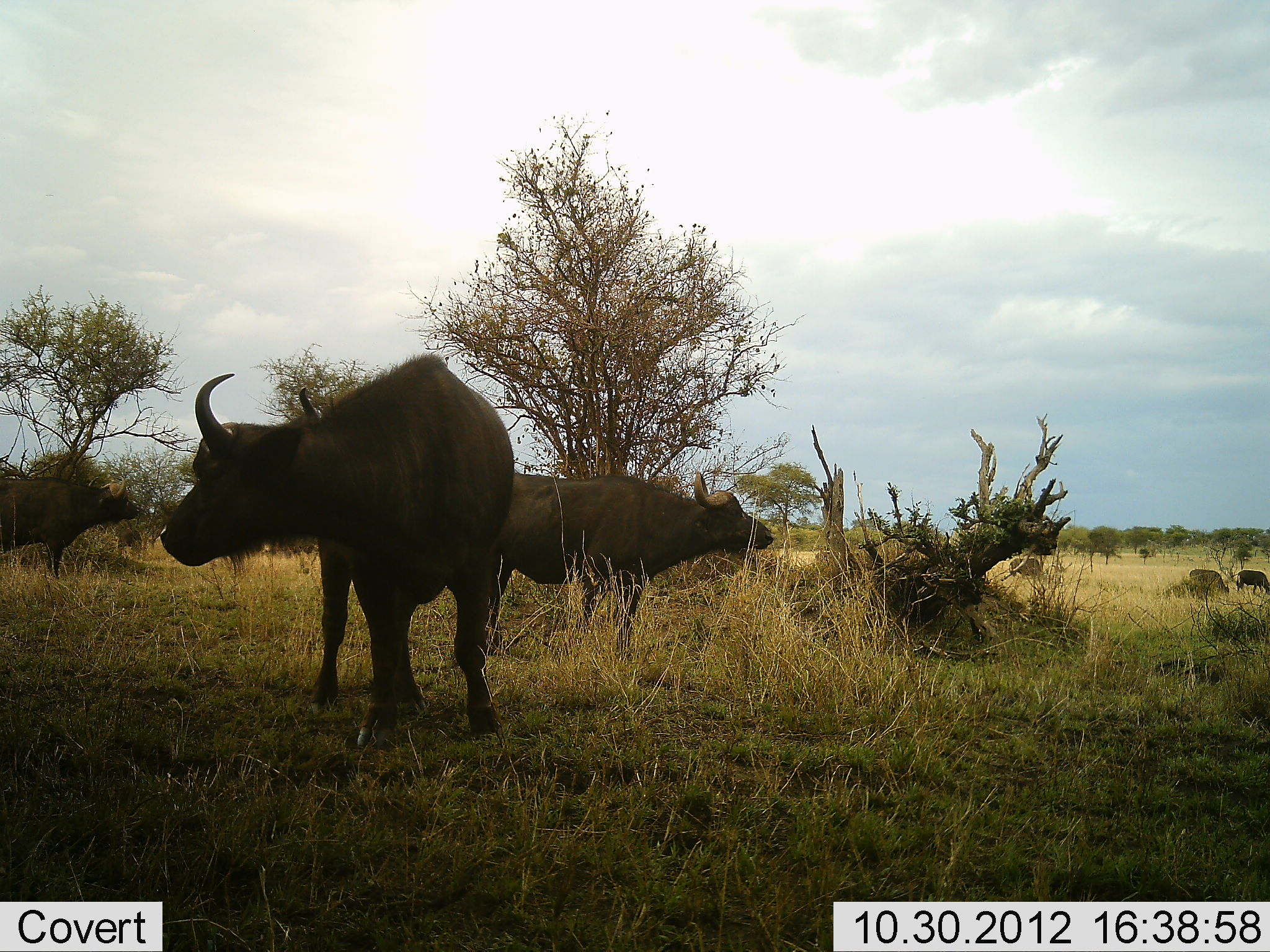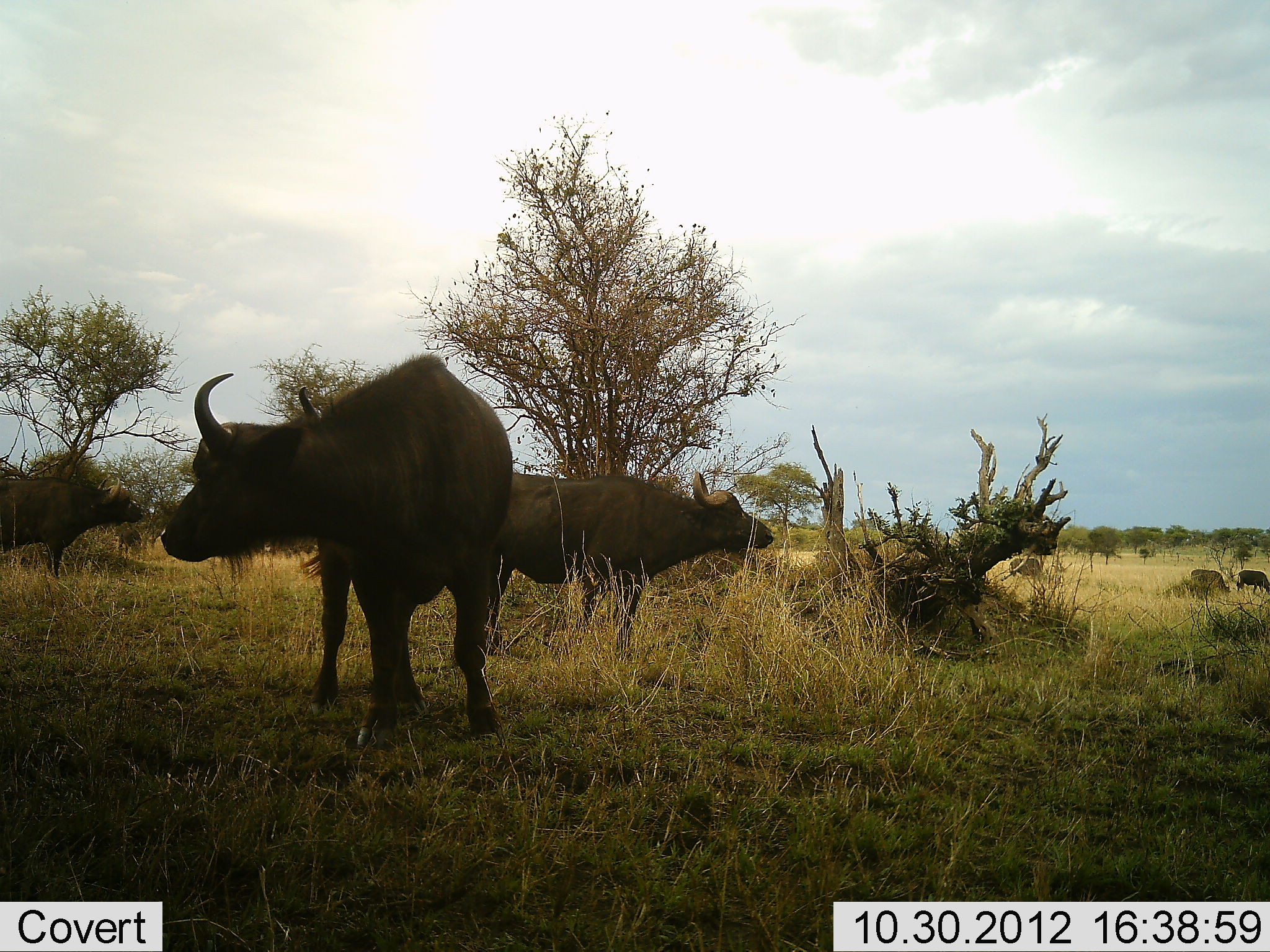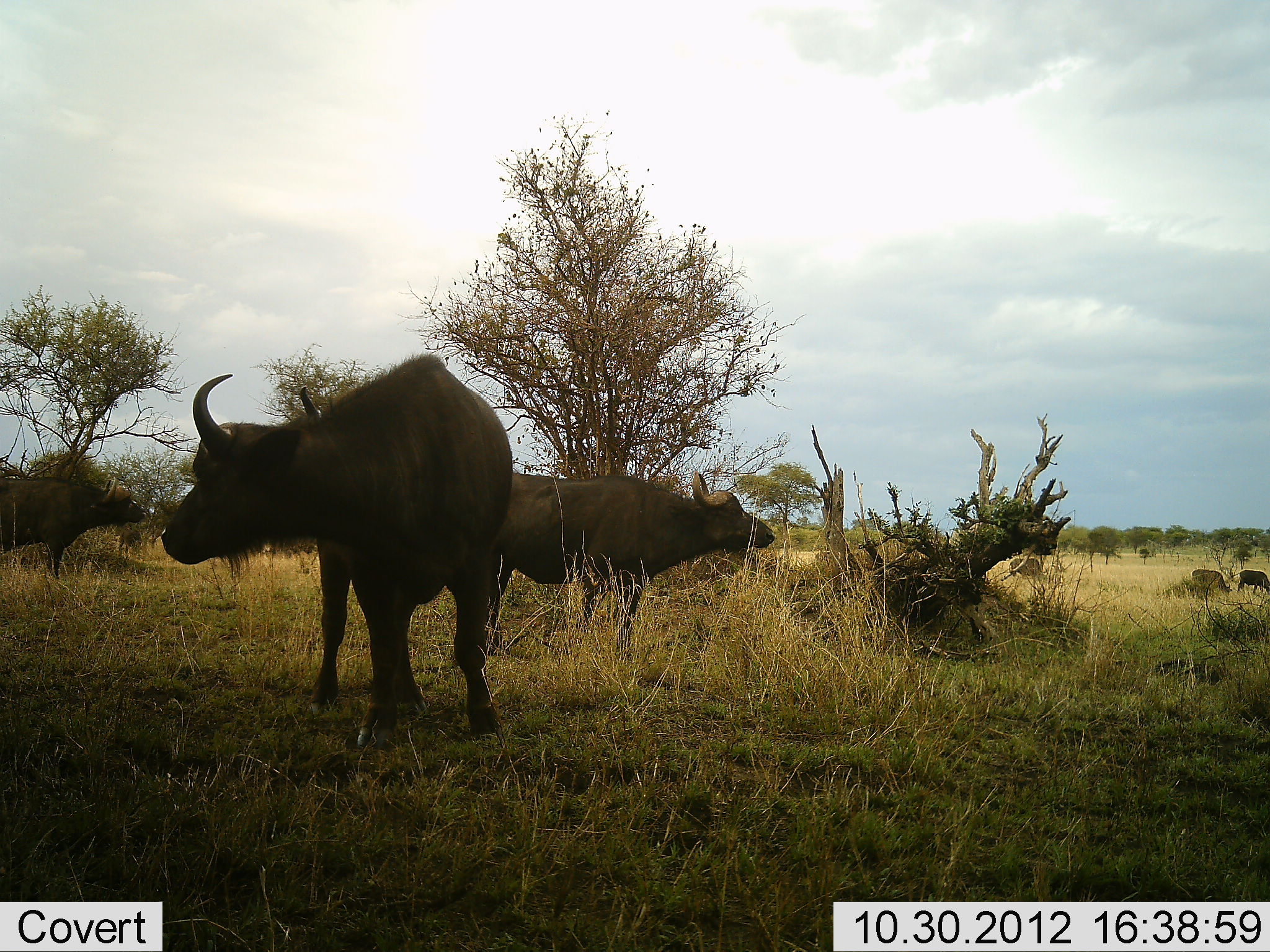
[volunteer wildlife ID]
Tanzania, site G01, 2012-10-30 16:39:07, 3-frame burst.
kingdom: Animalia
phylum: Chordata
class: Mammalia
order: Artiodactyla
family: Bovidae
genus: Syncerus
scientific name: Syncerus caffer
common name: cape buffalo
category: buffalo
Buffalo (cape buffalo) (Syncerus caffer), count 5. Behavior (volunteer vote fractions): standing 100%, resting 0%, moving 10%, interacting 0%. Young present (vote fraction): 0%. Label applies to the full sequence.